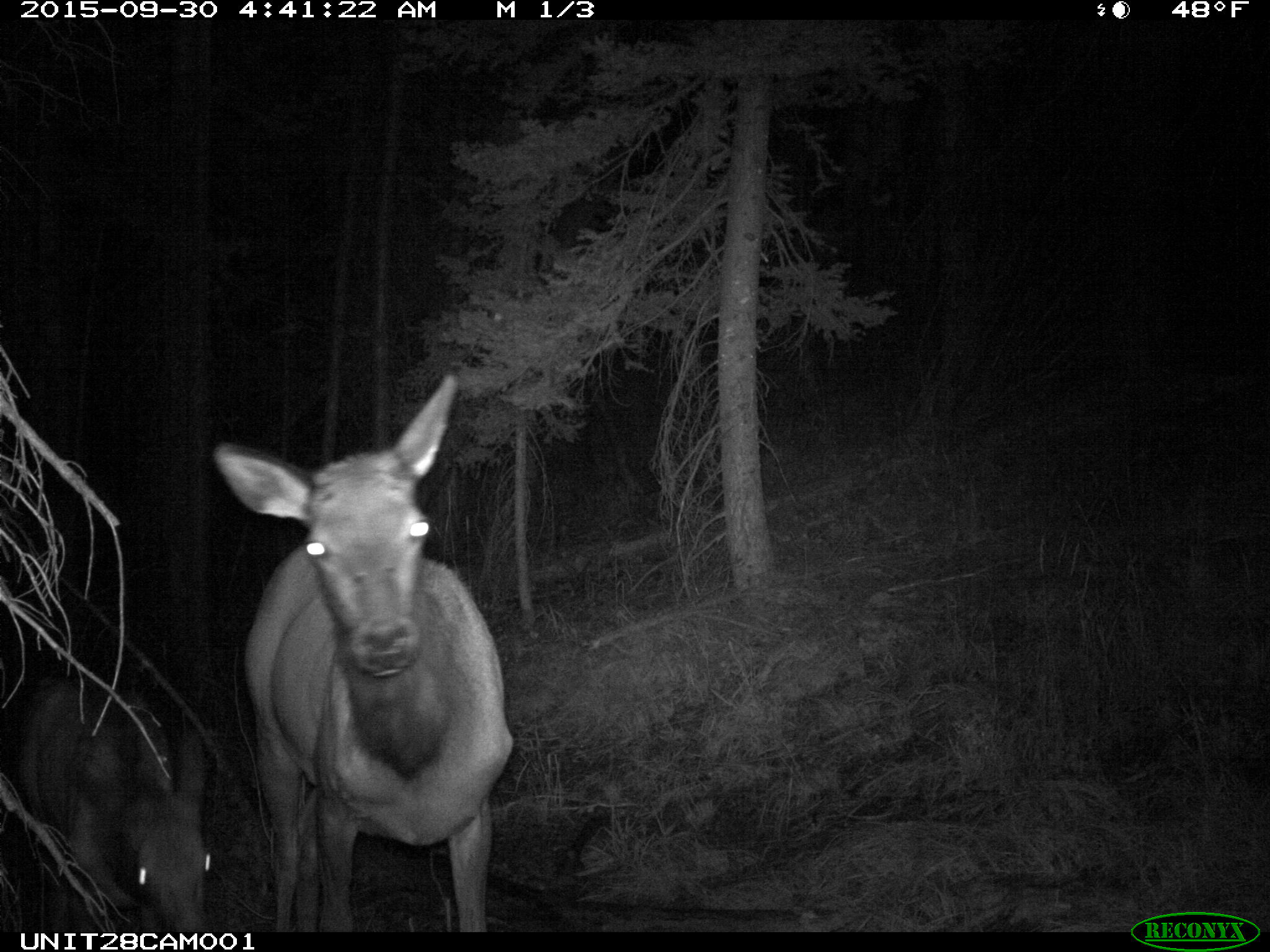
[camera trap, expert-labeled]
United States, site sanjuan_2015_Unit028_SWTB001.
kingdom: Animalia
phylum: Chordata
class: Mammalia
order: Artiodactyla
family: Cervidae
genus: Cervus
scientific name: Cervus elaphus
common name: red deer